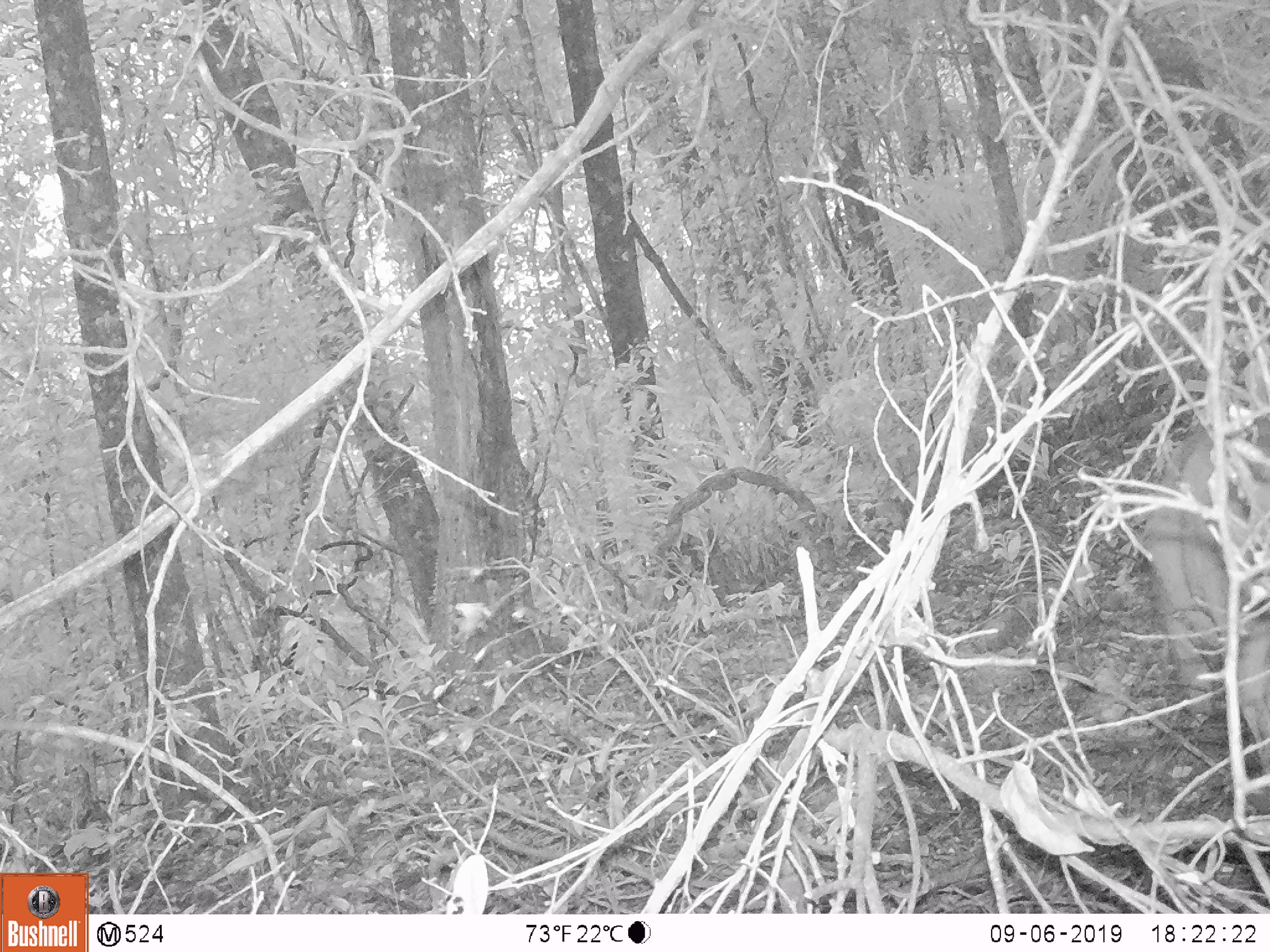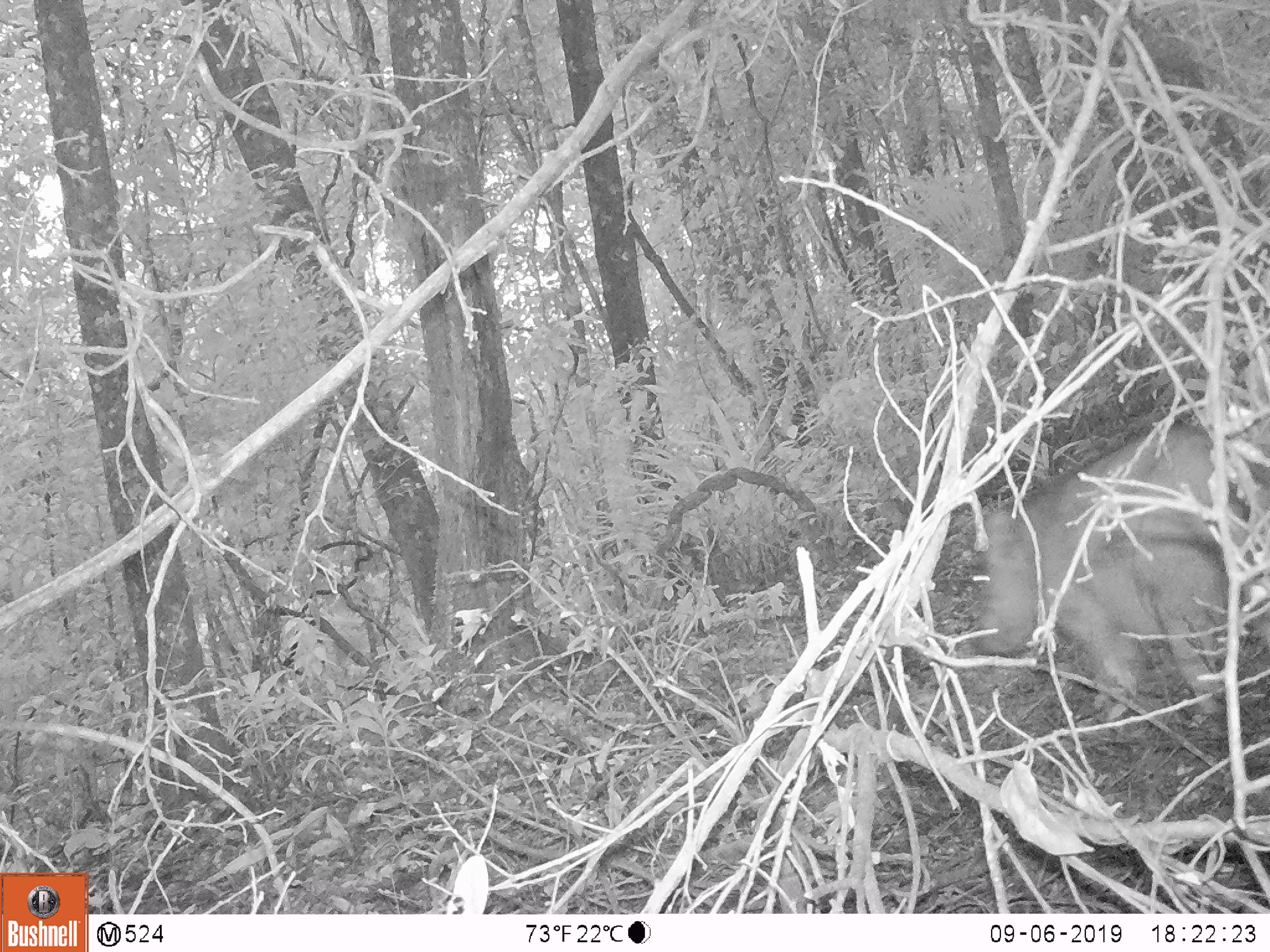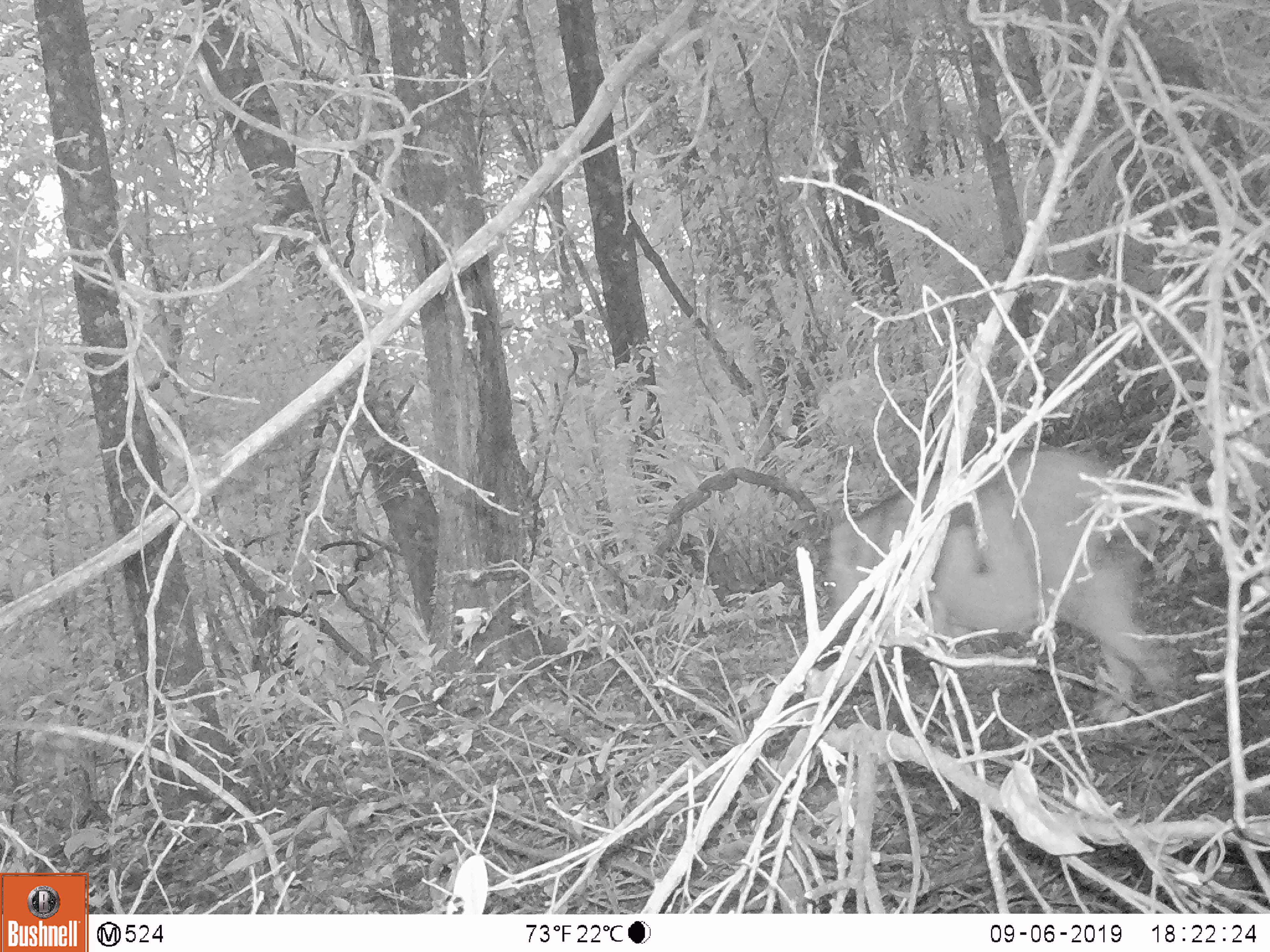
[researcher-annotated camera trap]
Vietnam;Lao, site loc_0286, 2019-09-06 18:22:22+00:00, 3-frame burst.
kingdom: Animalia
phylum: Chordata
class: Mammalia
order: Artiodactyla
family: Suidae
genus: Sus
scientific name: Sus scrofa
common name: eurasian wild pig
Eurasian wild pig (Sus scrofa). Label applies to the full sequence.